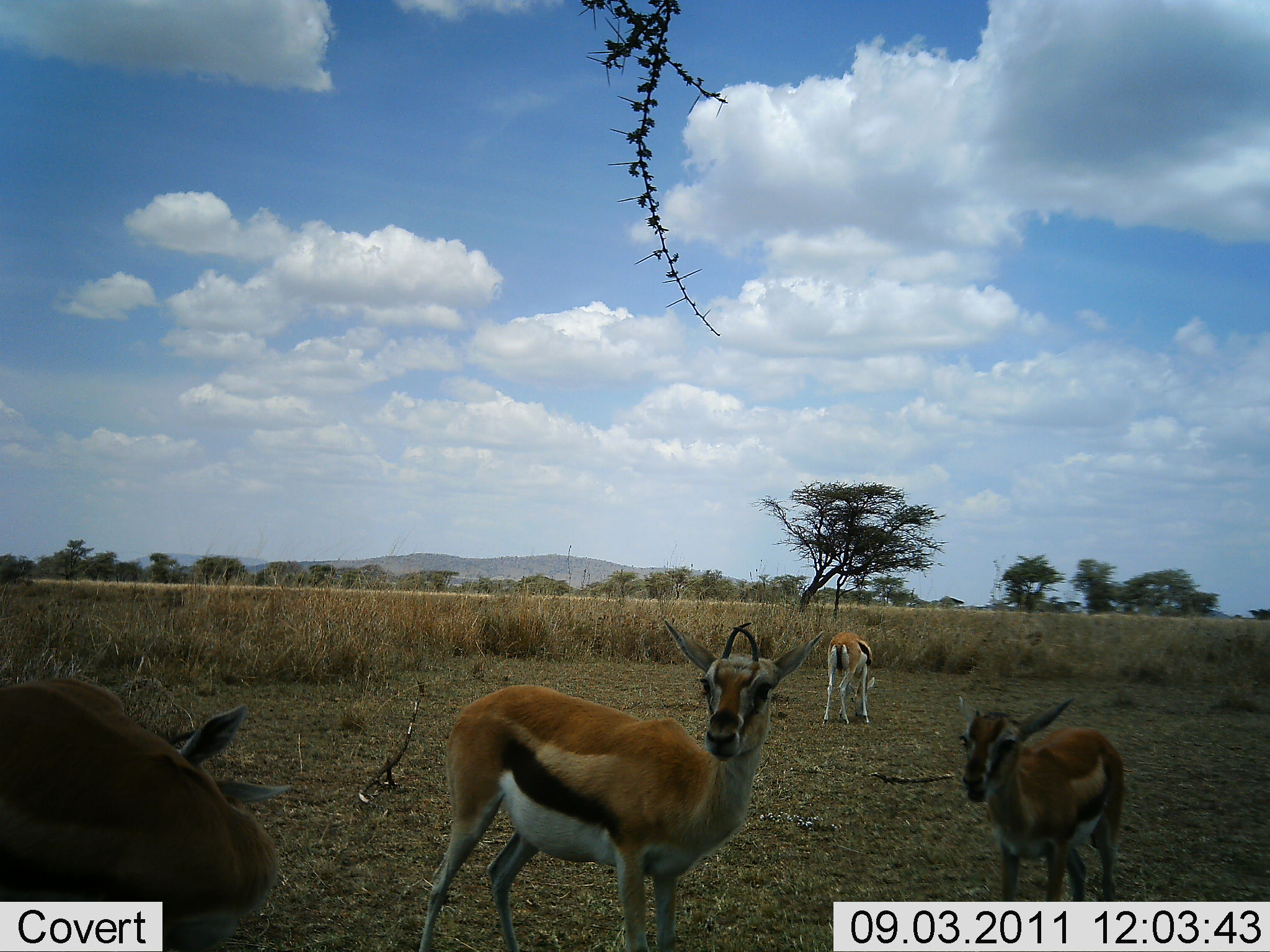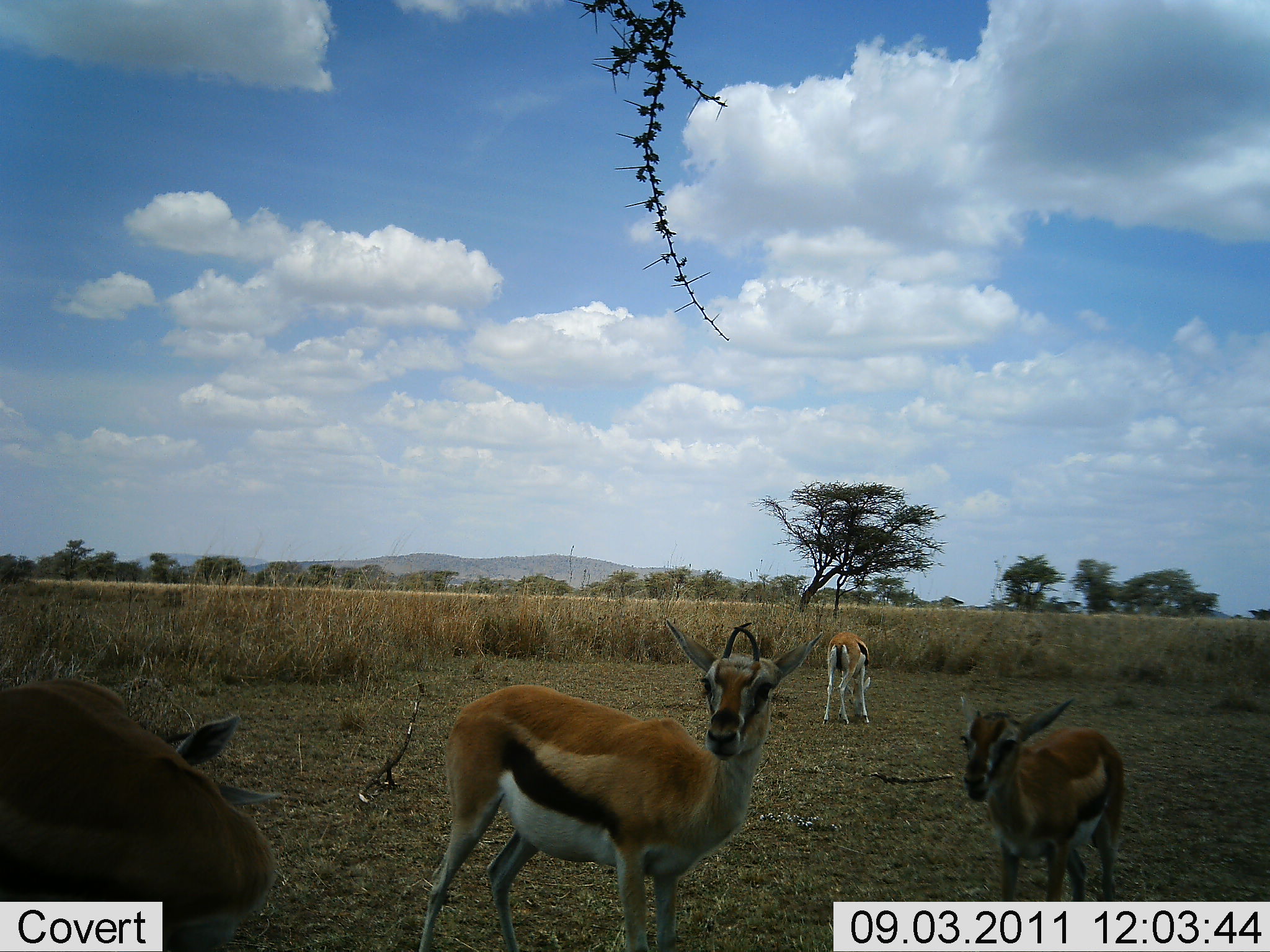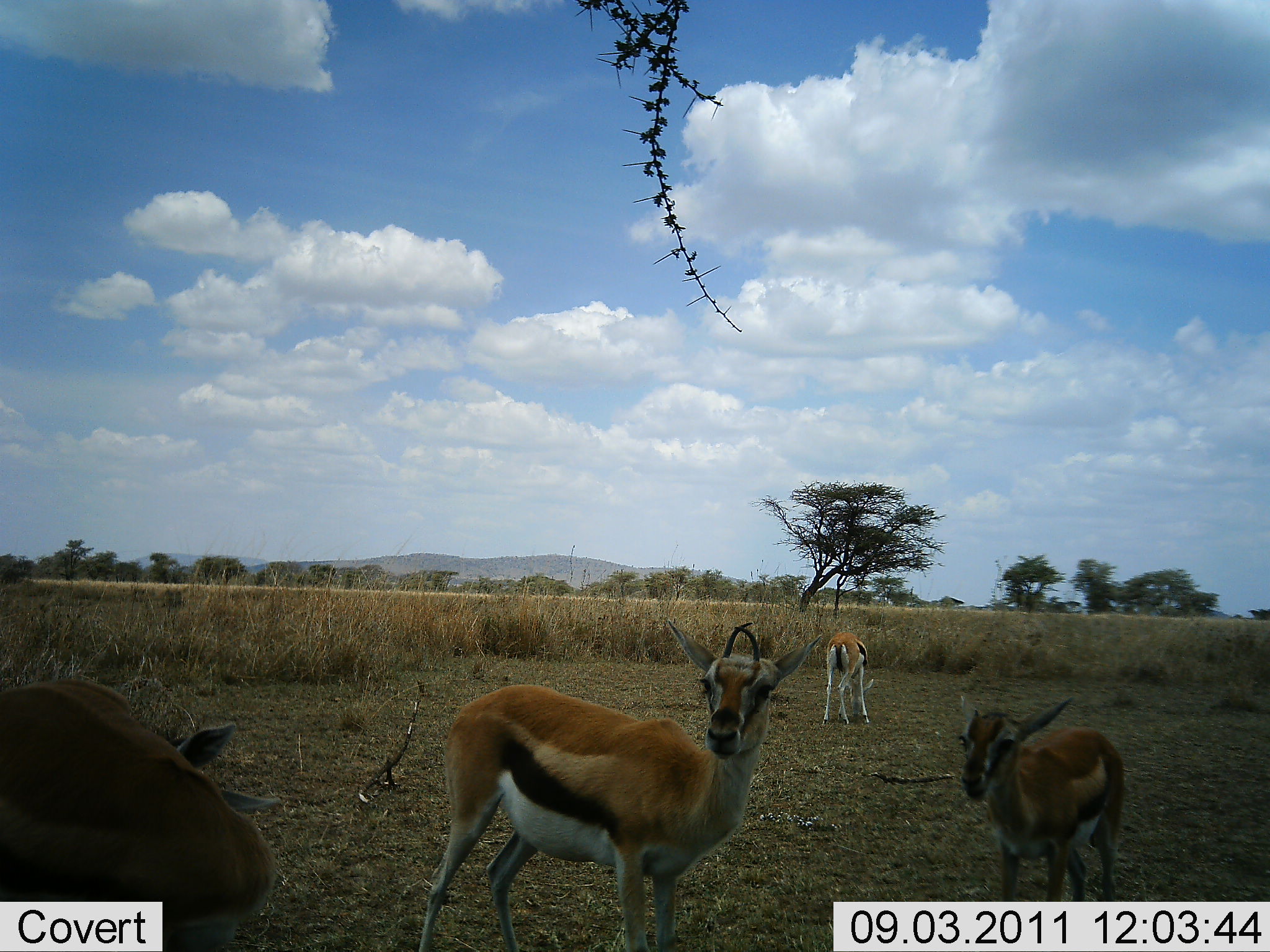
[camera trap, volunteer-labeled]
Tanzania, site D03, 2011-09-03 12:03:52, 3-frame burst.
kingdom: Animalia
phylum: Chordata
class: Mammalia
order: Artiodactyla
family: Bovidae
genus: Eudorcas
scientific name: Eudorcas thomsonii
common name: thomson's gazelle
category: gazellethomsons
Gazellethomsons (thomson's gazelle) (Eudorcas thomsonii), count 4. Behavior (volunteer vote fractions): standing 92%, resting 0%, moving 0%, interacting 15%. Young present (vote fraction): 31%. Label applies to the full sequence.